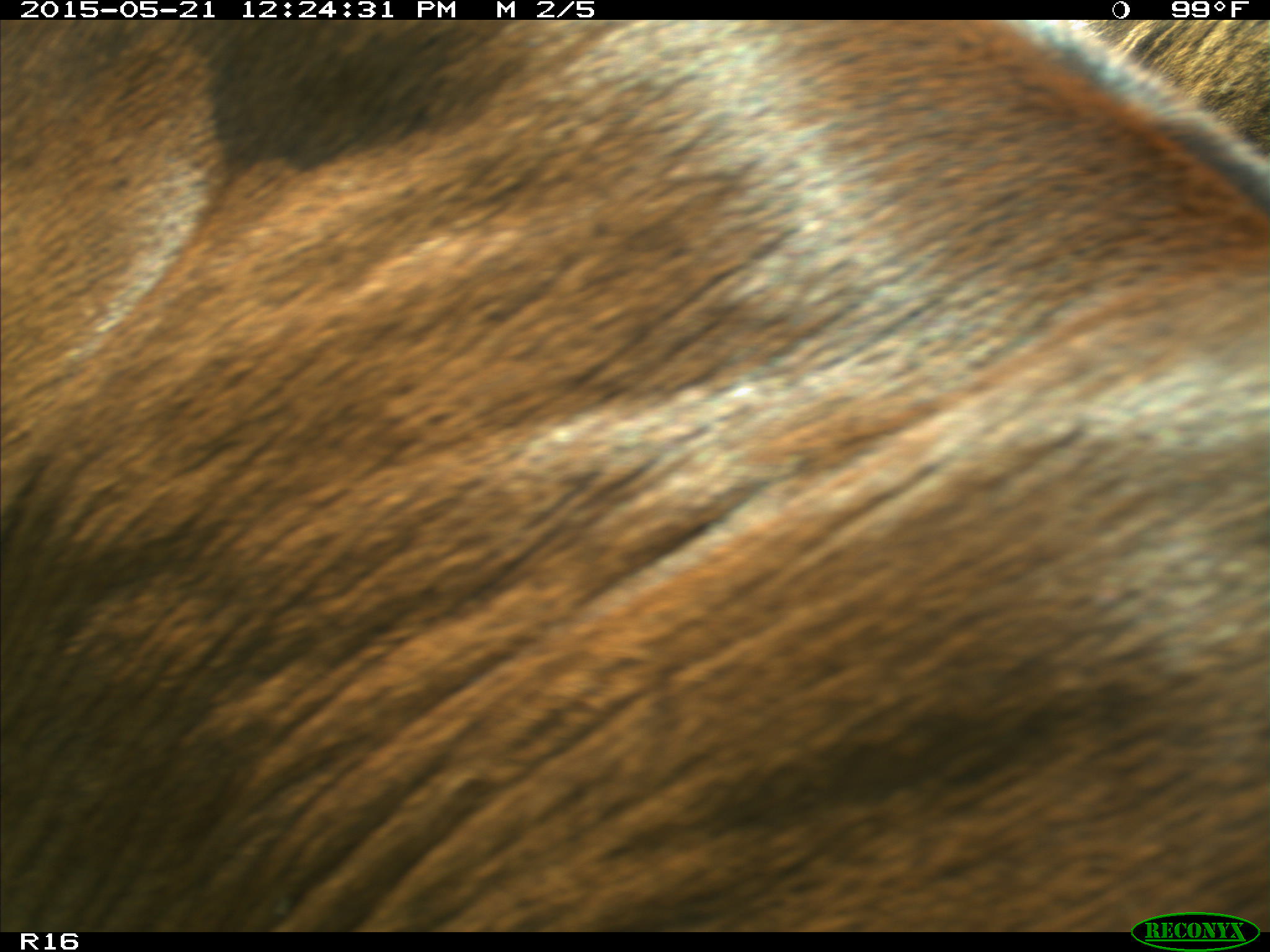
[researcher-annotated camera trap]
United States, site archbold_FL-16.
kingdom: Animalia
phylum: Chordata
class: Mammalia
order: Artiodactyla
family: Bovidae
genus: Bos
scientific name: Bos taurus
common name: domestic cow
Bos taurus (domestic cow).